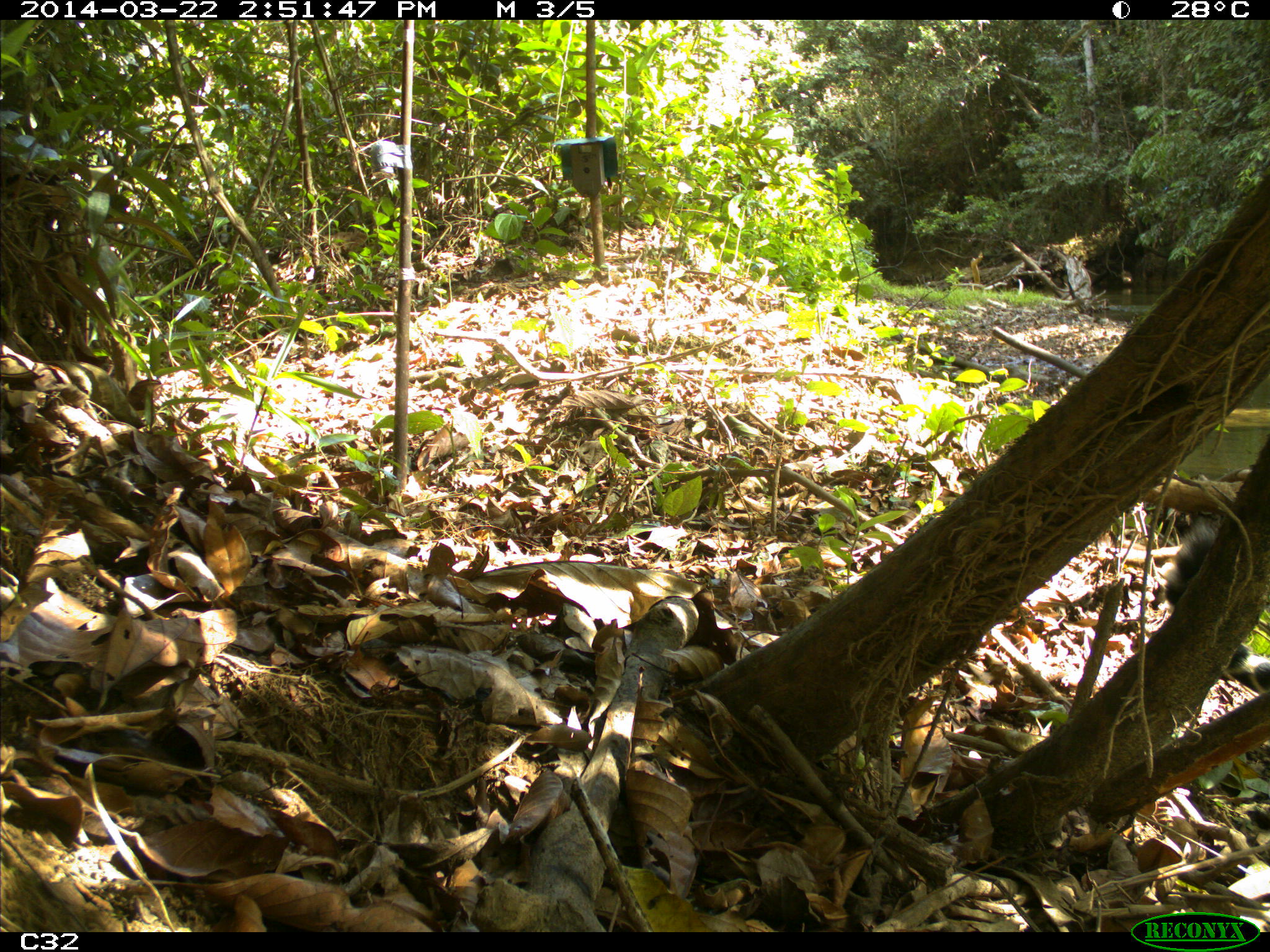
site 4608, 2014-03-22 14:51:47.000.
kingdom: Animalia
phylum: Chordata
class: Mammalia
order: Carnivora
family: Felidae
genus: Panthera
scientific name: Panthera onca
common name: jaguar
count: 1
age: adult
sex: male